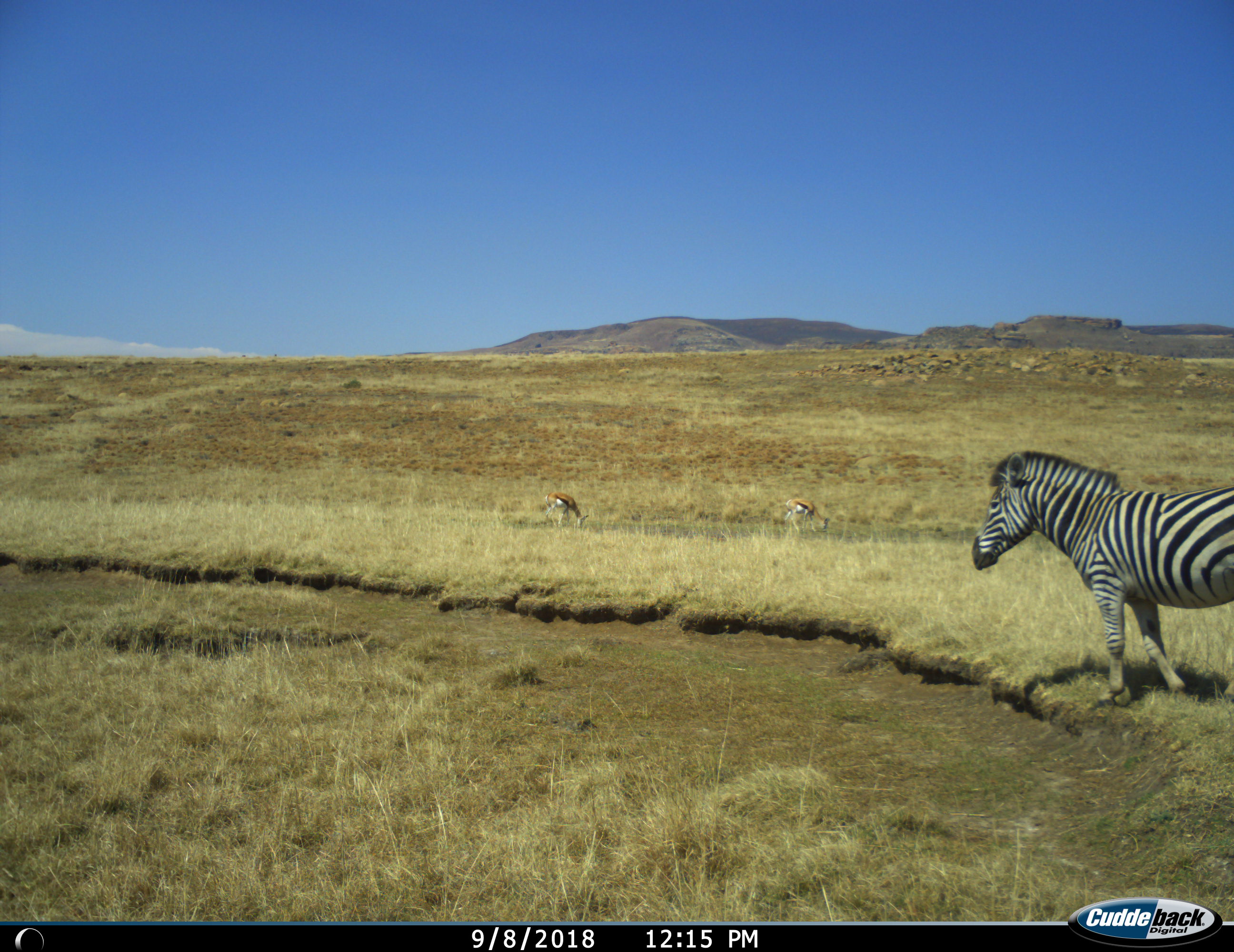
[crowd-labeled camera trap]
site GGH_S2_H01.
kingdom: Animalia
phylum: Chordata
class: Mammalia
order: Perissodactyla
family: Equidae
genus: Equus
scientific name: Equus quagga burchellii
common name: burchell's zebra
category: zebraburchells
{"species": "zebraburchells (burchell's zebra) (Equus quagga burchellii)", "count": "1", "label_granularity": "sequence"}